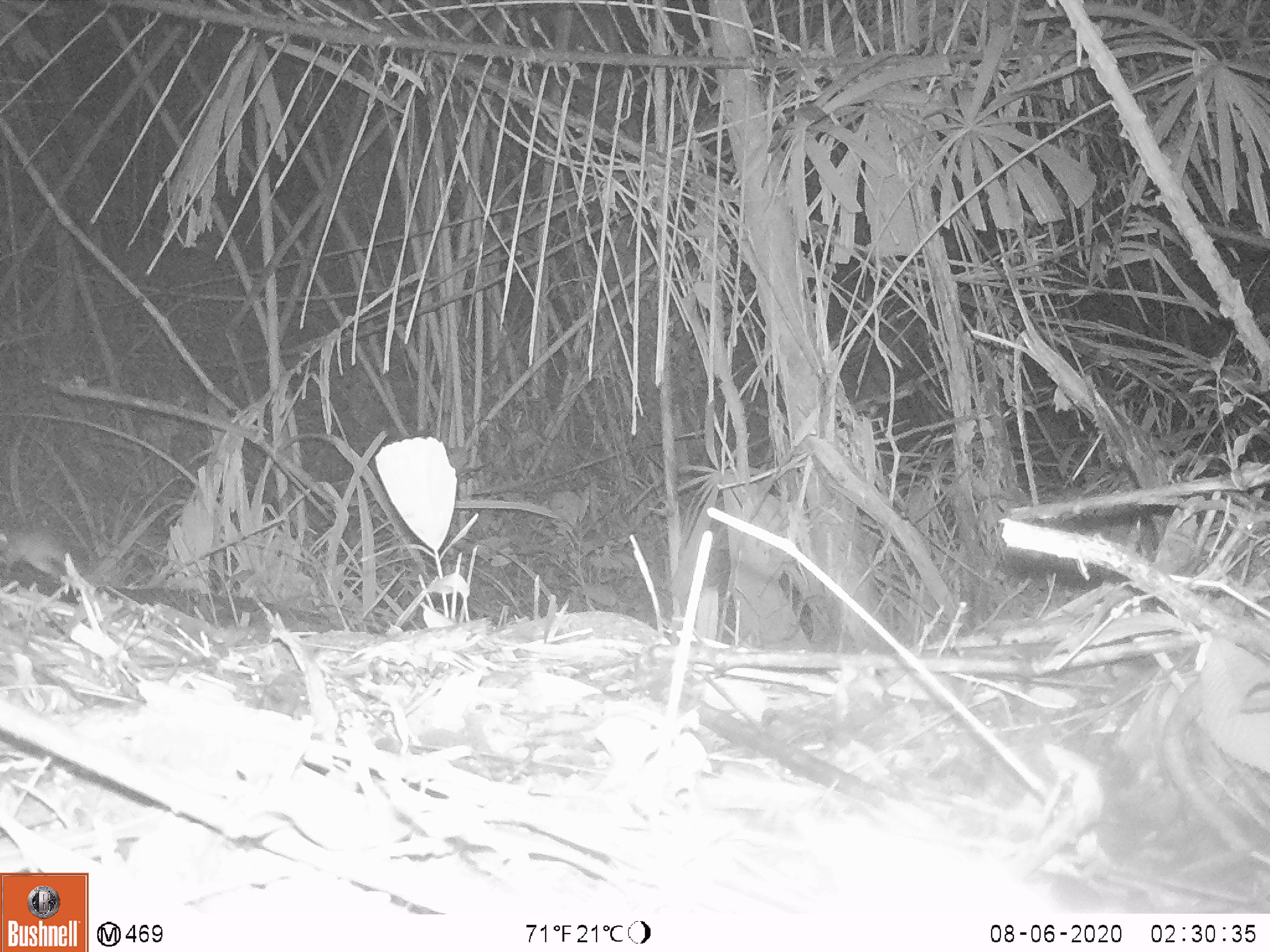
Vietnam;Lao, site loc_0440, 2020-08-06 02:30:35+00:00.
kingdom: Animalia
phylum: Chordata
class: Mammalia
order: Rodentia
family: Muridae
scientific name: Muridae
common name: old-world mice and rats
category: unidentified murid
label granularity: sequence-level